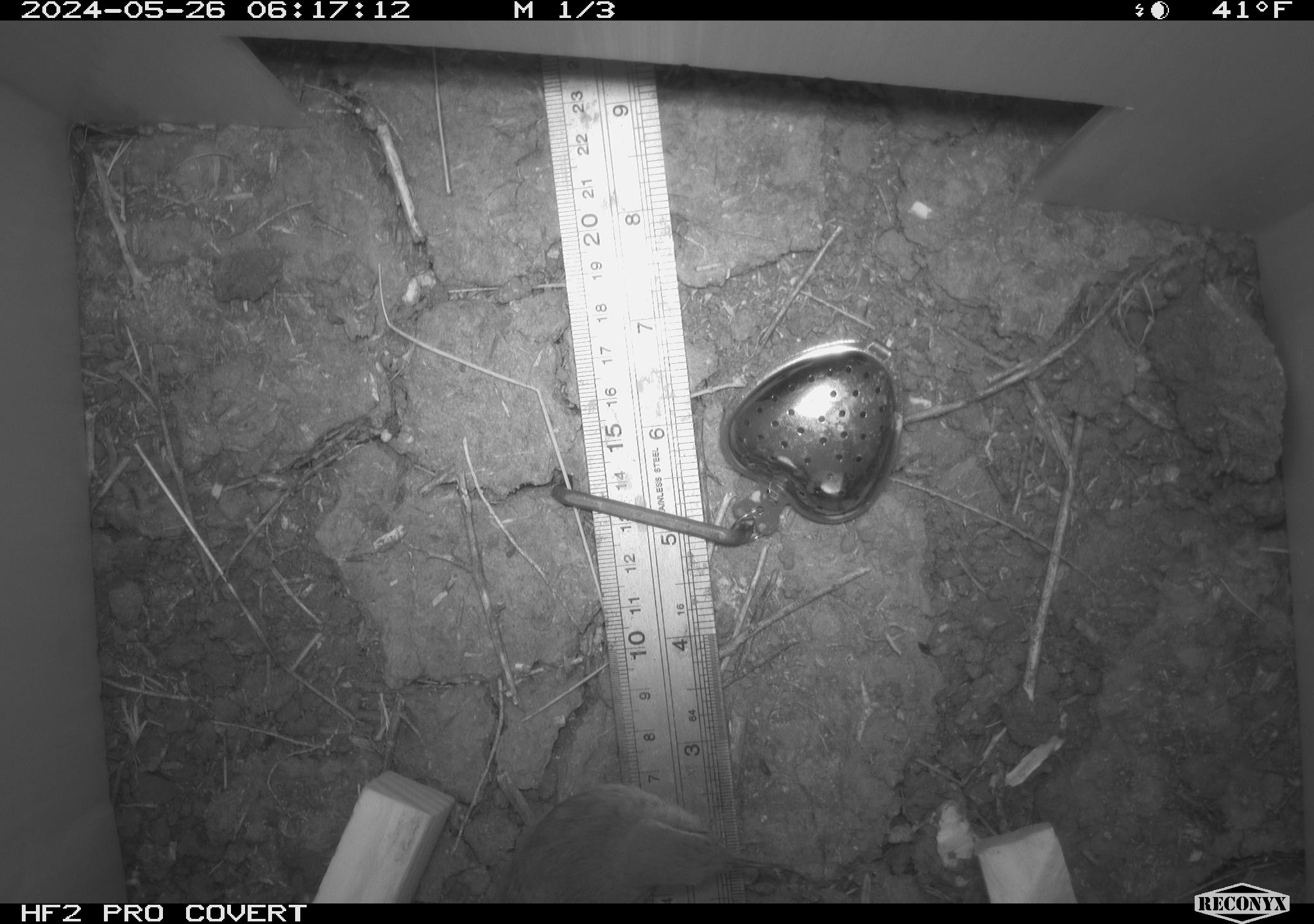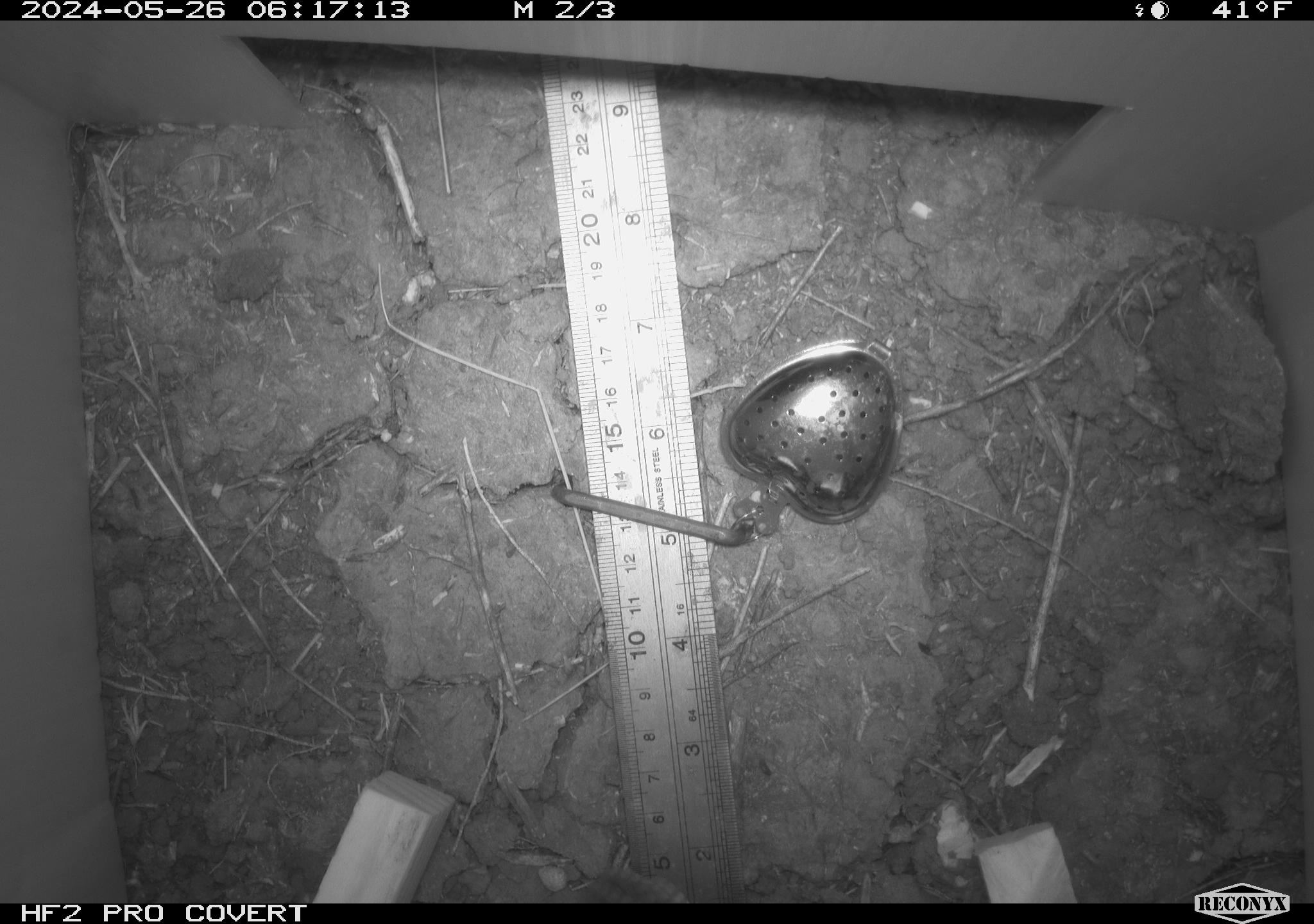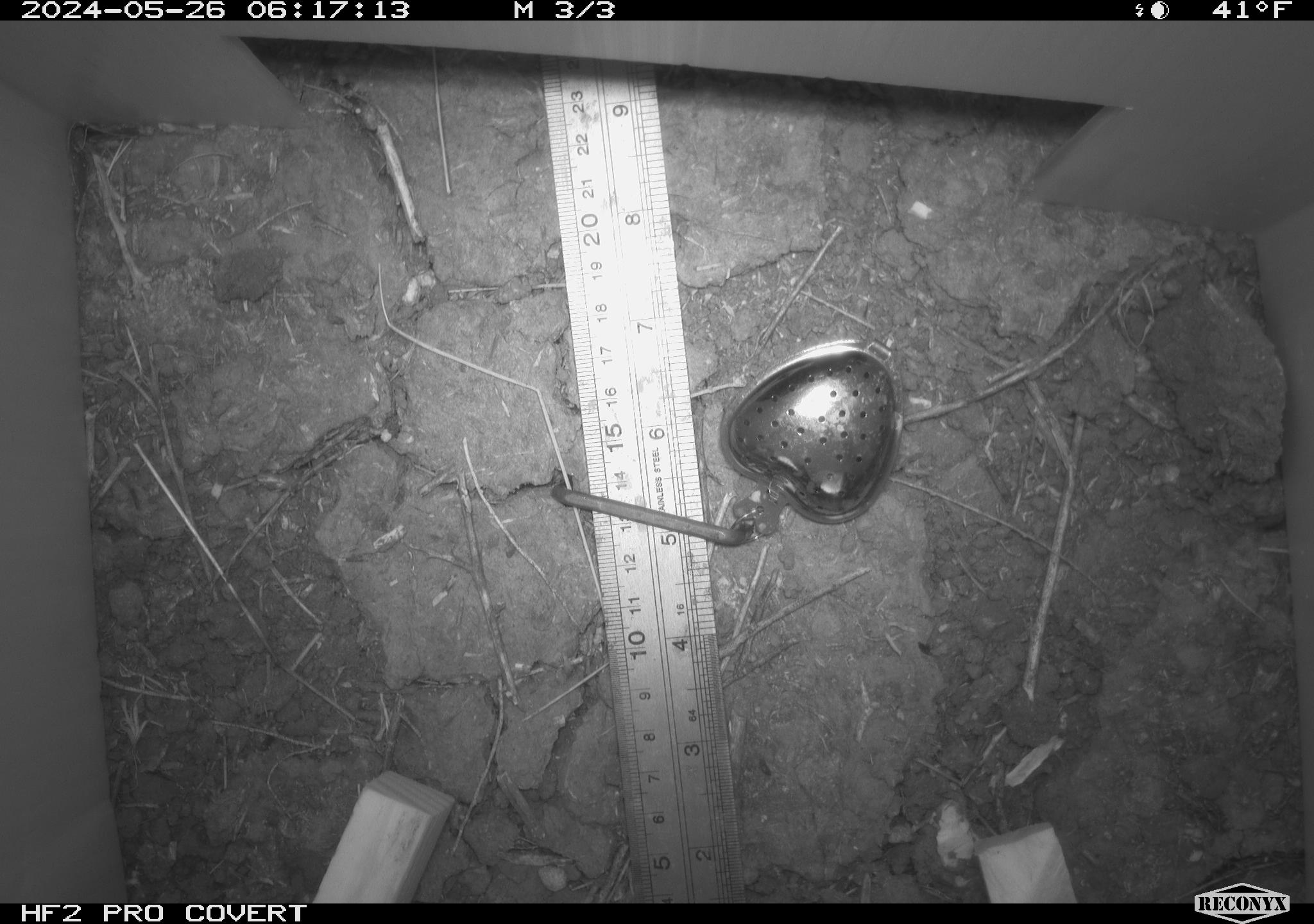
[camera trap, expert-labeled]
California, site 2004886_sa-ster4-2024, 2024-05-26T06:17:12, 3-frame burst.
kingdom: Animalia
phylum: Chordata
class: Aves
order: Passeriformes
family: Troglodytidae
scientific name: Troglodytidae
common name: wren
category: troglodytidae family